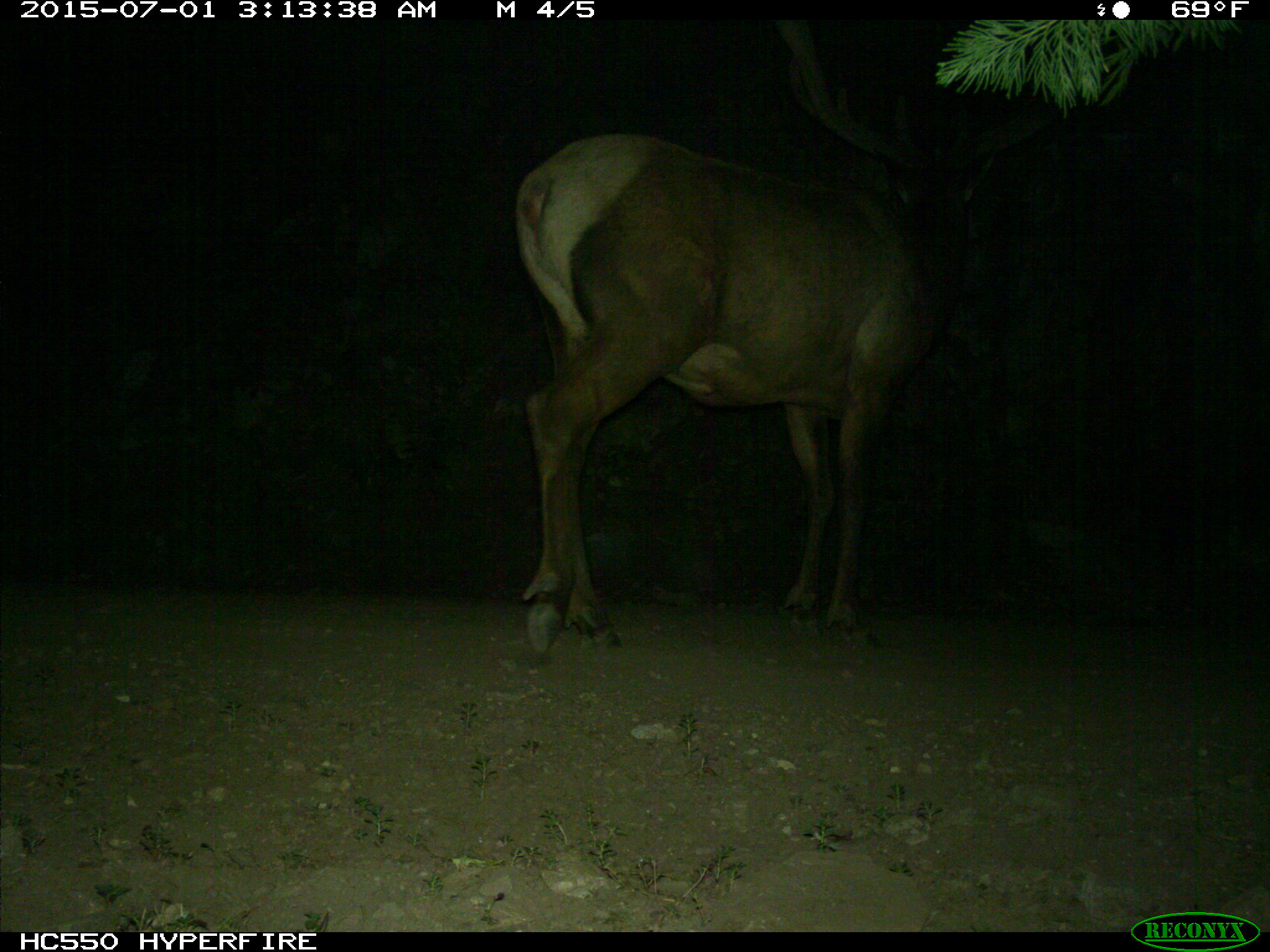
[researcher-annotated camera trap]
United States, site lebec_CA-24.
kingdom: Animalia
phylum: Chordata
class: Mammalia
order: Artiodactyla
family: Cervidae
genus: Cervus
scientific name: Cervus canadensis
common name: elk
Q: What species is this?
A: Cervus canadensis (elk).